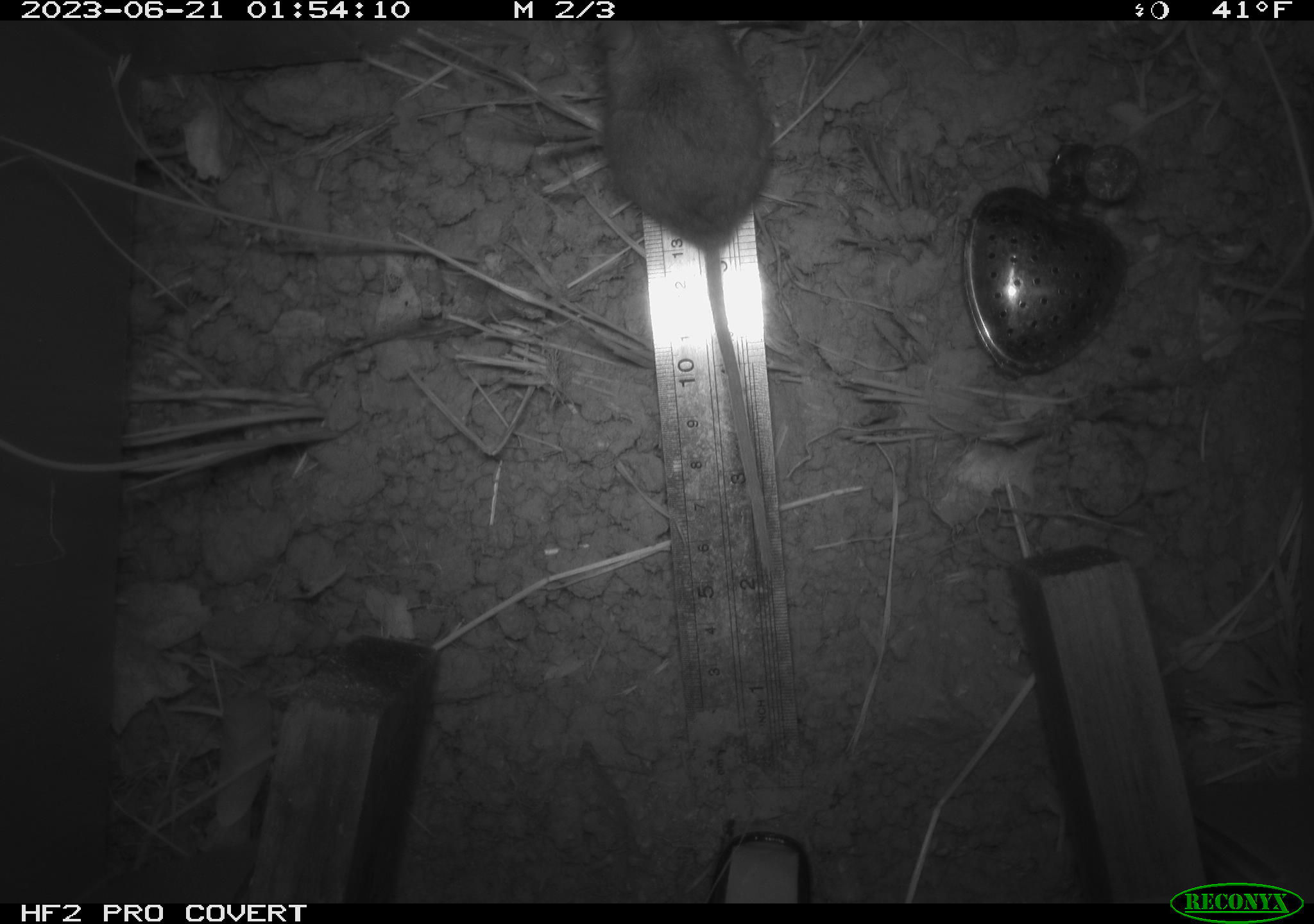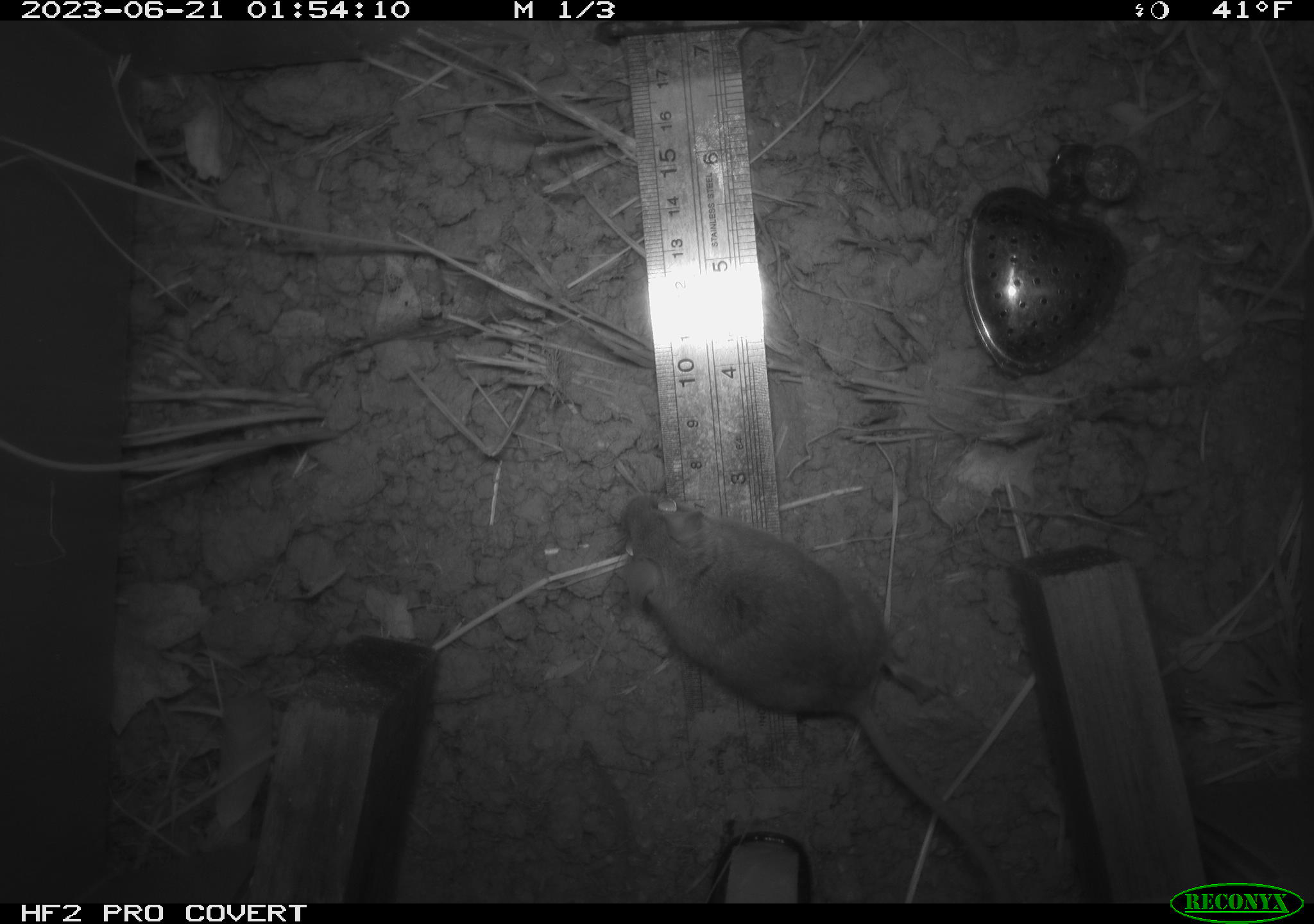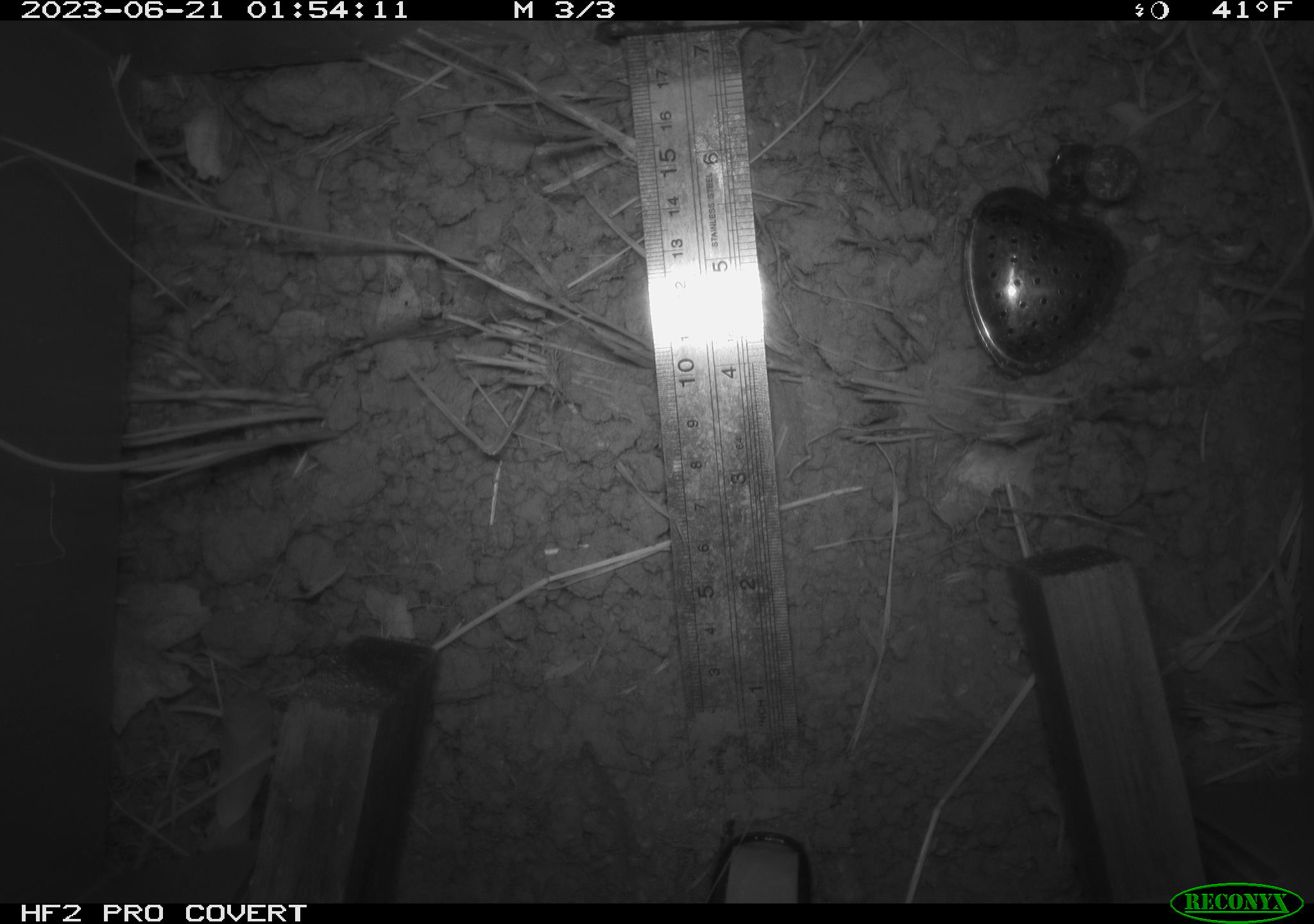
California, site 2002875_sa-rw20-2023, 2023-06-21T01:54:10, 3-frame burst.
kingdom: Animalia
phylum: Chordata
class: Mammalia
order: Rodentia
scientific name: Rodentia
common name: mouse species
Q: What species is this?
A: Mouse species (Rodentia).